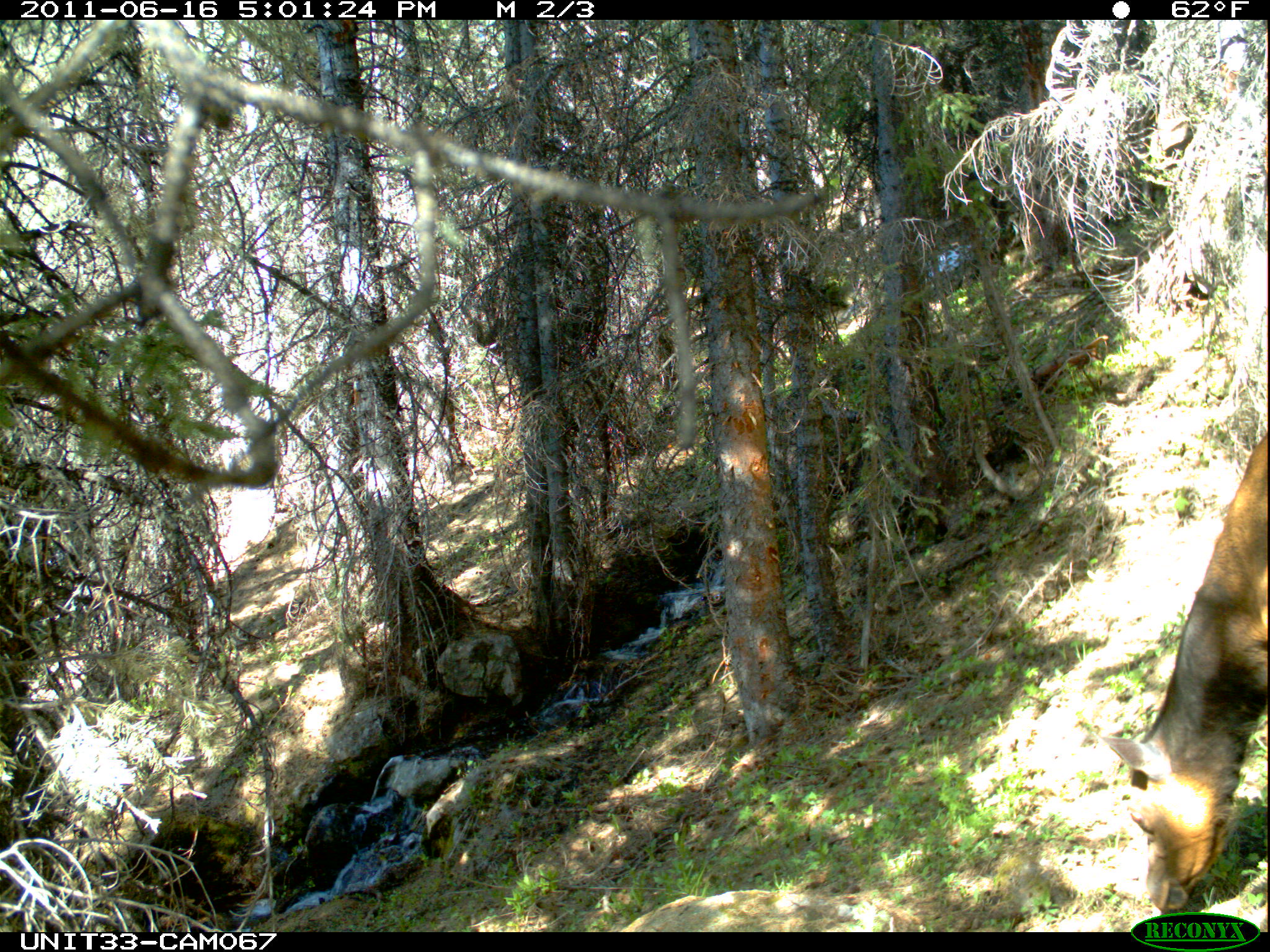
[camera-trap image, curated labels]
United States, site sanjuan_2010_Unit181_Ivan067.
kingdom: Animalia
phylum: Chordata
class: Mammalia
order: Artiodactyla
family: Cervidae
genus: Cervus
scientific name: Cervus elaphus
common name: red deer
Cervus elaphus (red deer).